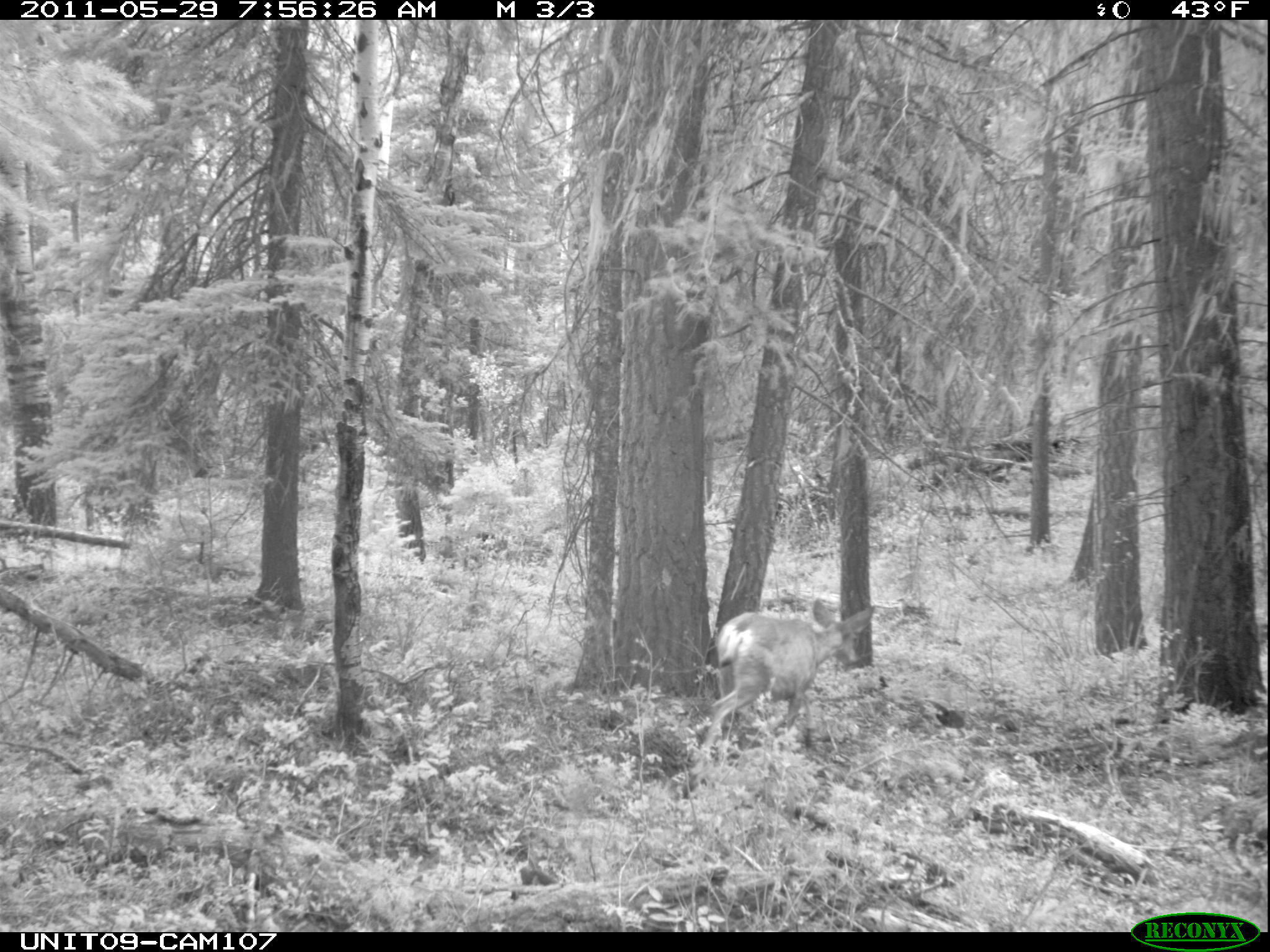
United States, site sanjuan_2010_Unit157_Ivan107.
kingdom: Animalia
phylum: Chordata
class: Mammalia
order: Artiodactyla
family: Cervidae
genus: Odocoileus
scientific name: Odocoileus hemionus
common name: mule deer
Odocoileus hemionus (mule deer).